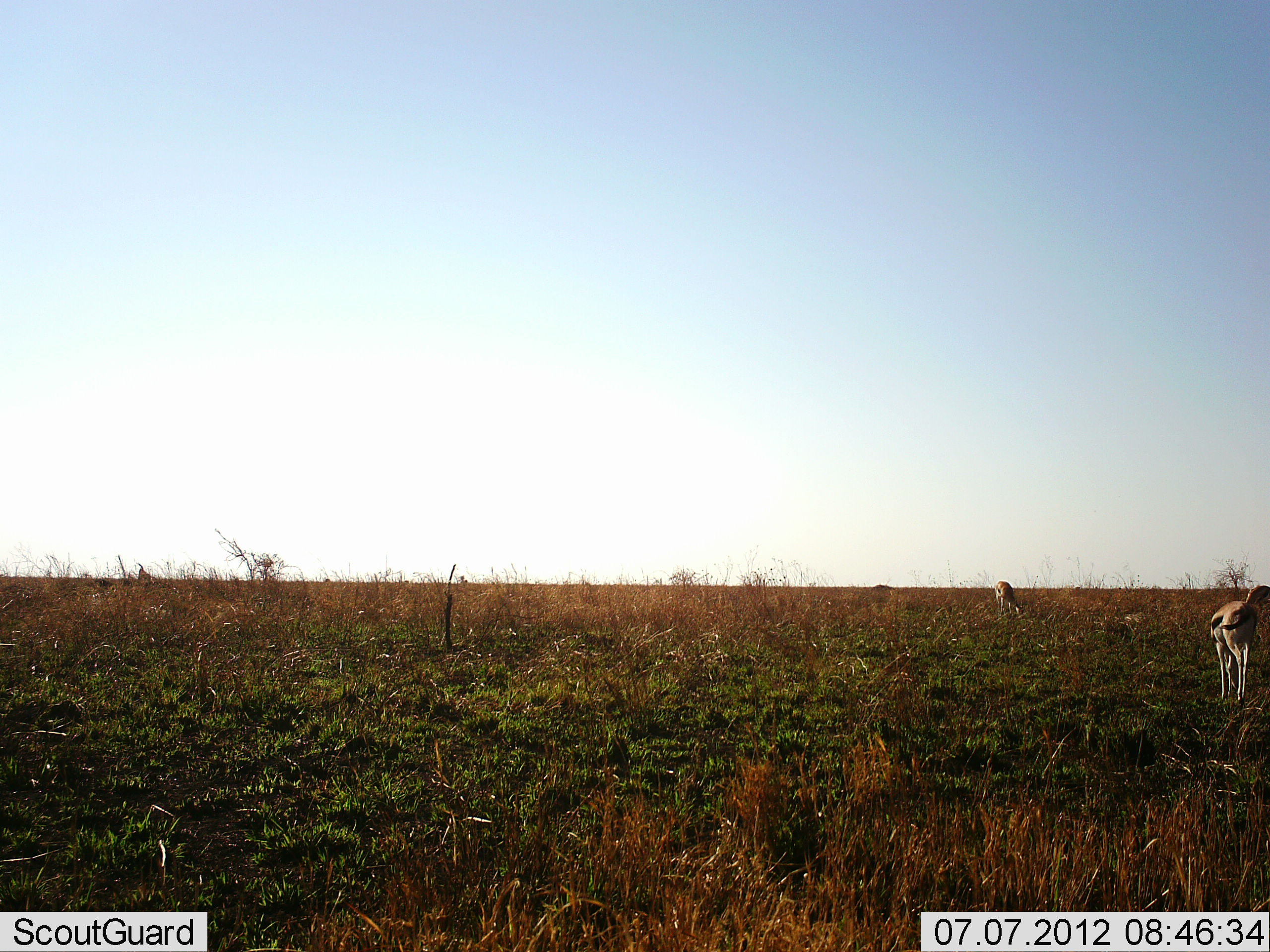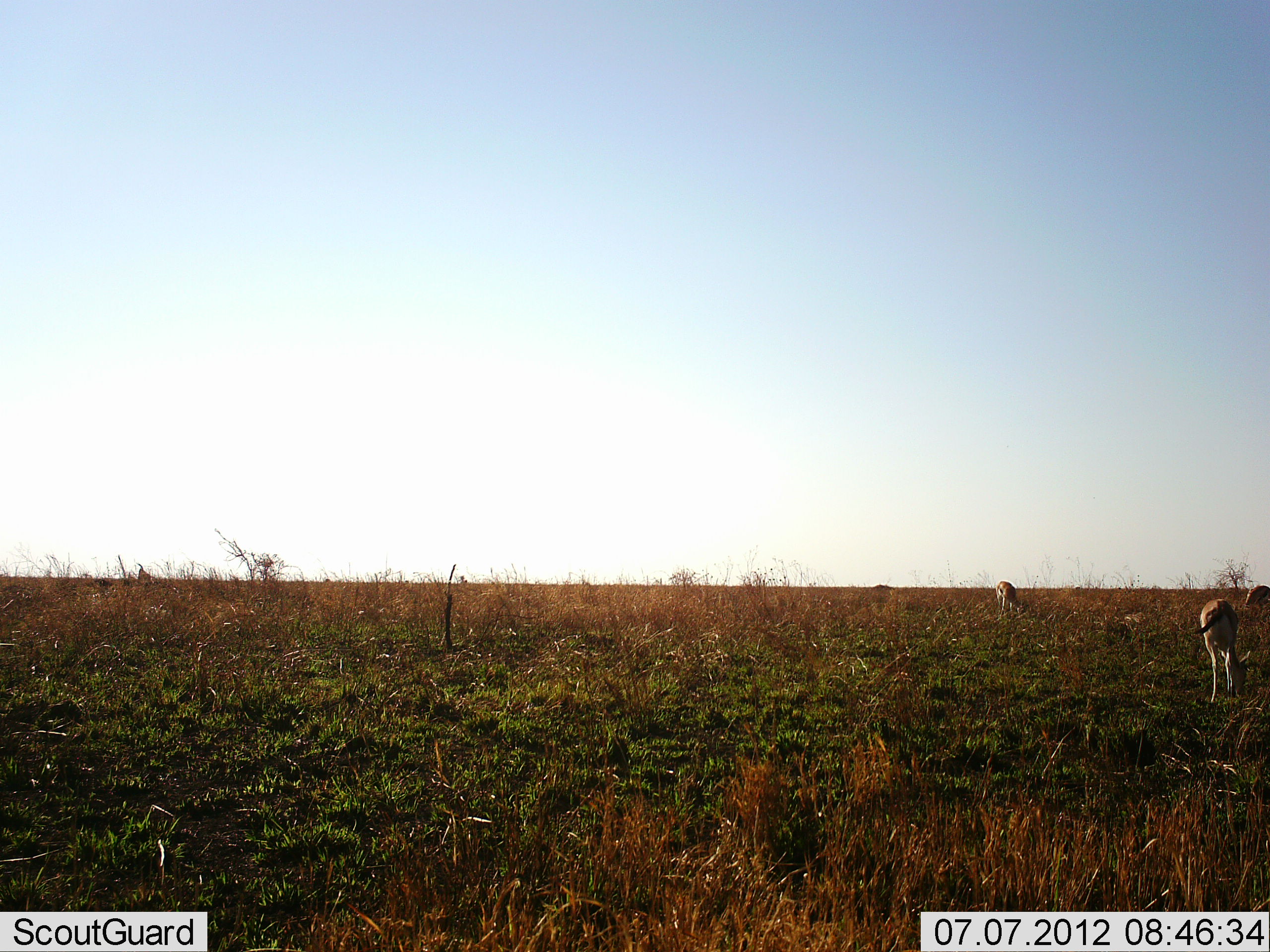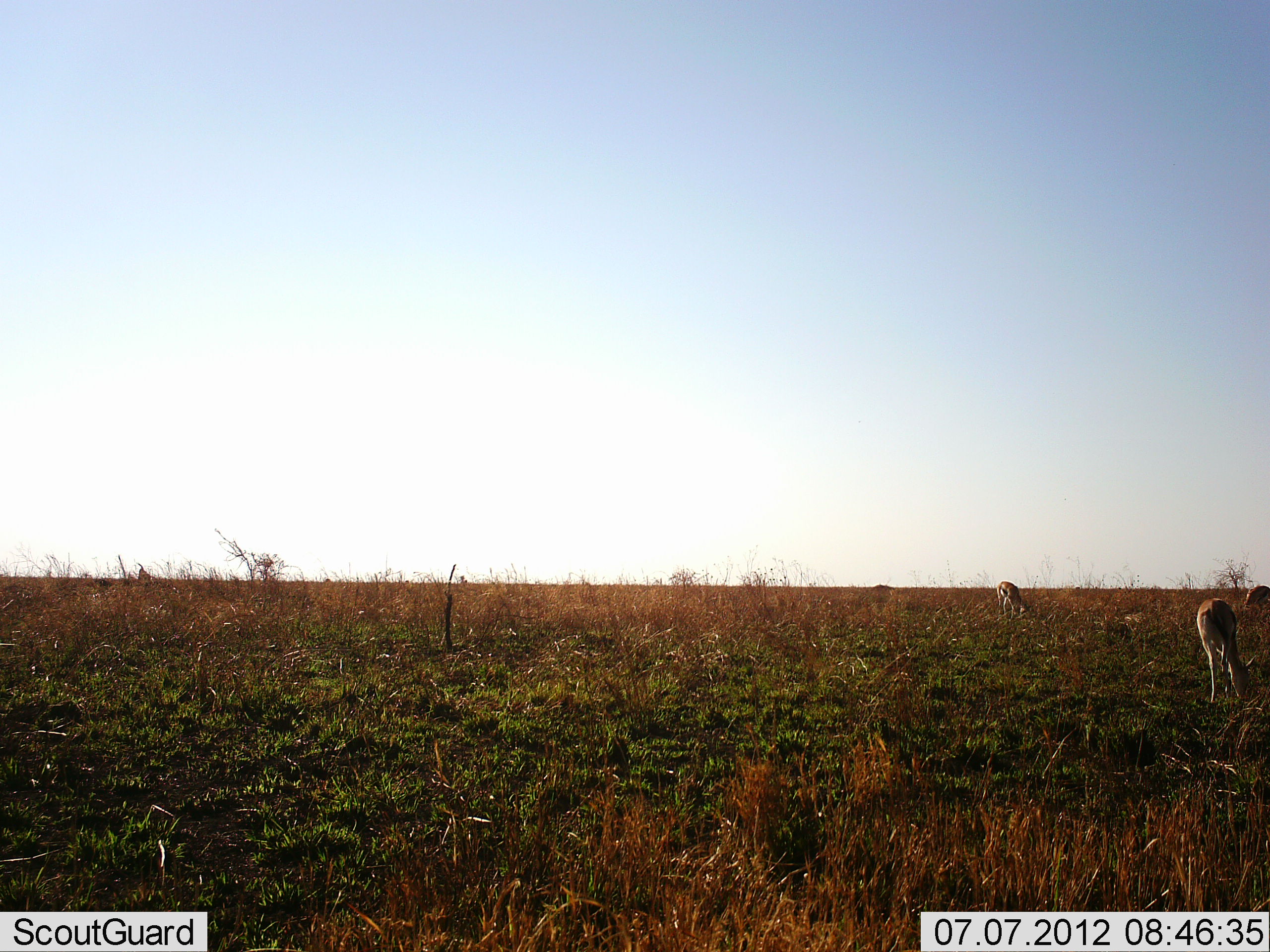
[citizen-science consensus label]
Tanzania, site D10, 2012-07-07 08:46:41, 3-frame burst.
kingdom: Animalia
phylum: Chordata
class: Mammalia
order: Artiodactyla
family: Bovidae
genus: Eudorcas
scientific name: Eudorcas thomsonii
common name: thomson's gazelle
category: gazellethomsons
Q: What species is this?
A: Gazellethomsons (thomson's gazelle) (Eudorcas thomsonii).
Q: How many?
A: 3.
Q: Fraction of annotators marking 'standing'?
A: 50%.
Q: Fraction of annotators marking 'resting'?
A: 0%.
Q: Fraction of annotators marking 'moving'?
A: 10%.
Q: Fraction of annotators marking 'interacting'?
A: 0%.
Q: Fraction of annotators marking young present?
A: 0%.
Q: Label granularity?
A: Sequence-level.